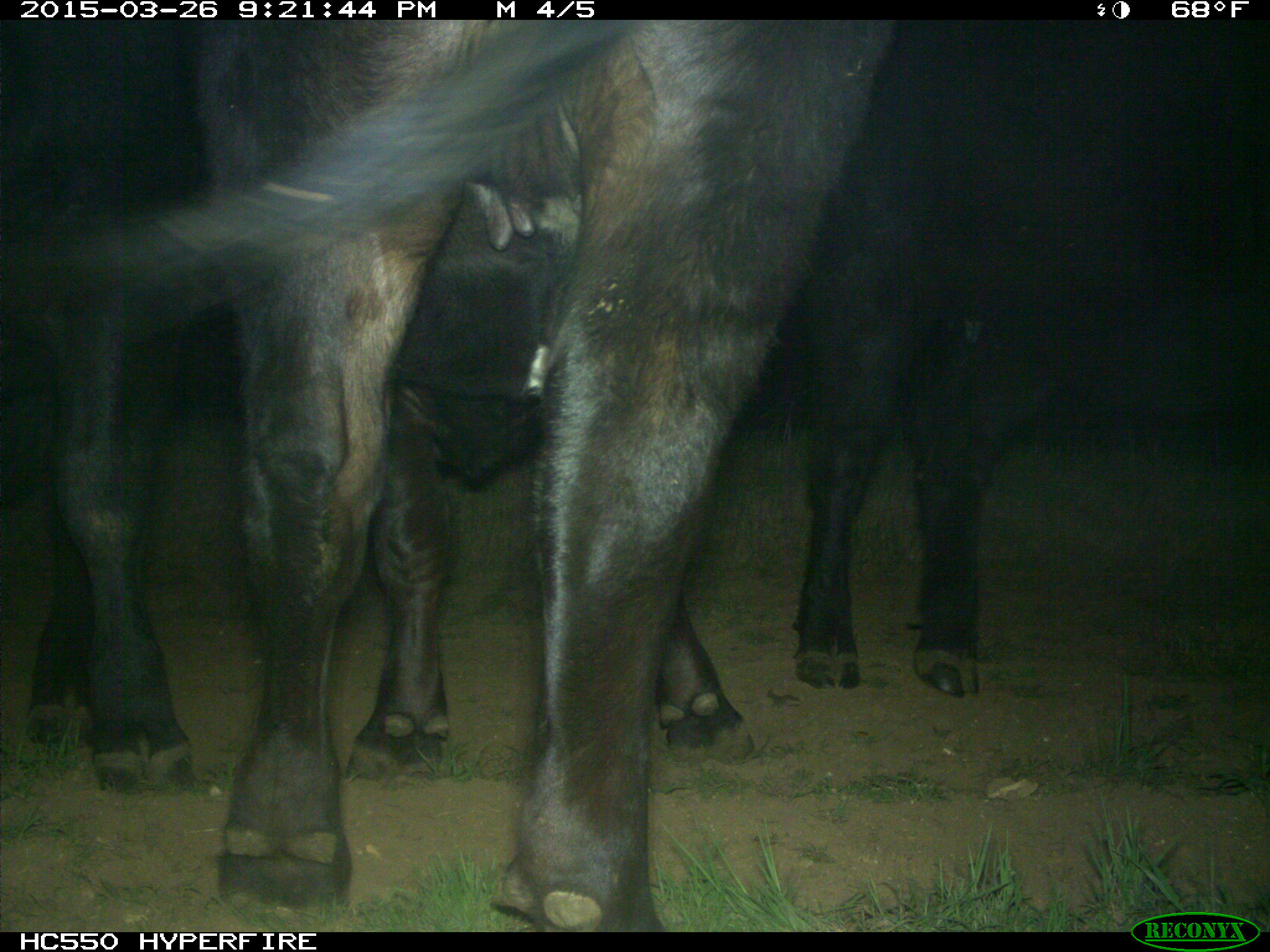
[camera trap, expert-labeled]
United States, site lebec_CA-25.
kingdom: Animalia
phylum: Chordata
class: Mammalia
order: Artiodactyla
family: Bovidae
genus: Bos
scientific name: Bos taurus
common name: domestic cow